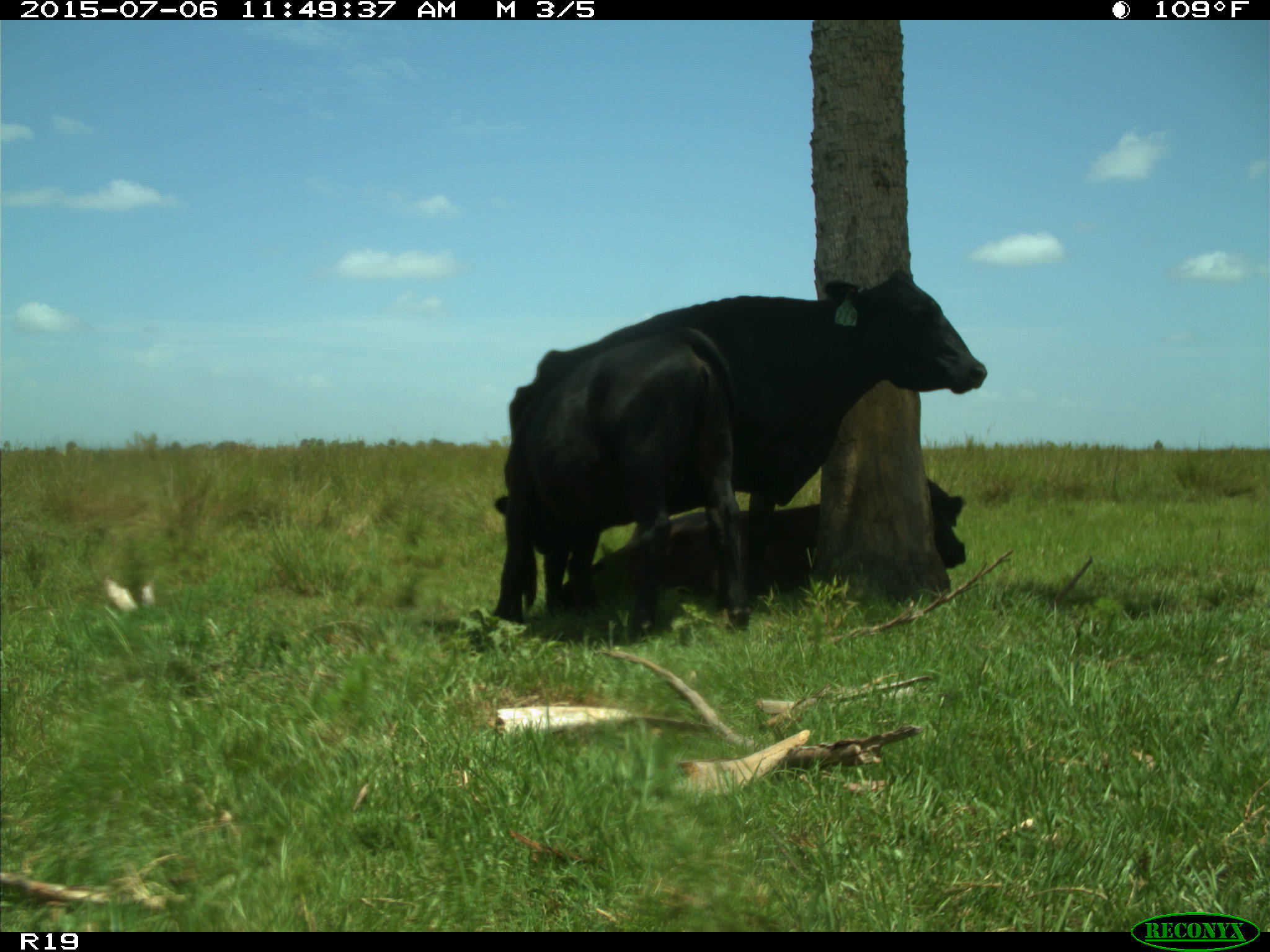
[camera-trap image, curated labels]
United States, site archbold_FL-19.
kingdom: Animalia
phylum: Chordata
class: Mammalia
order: Artiodactyla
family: Bovidae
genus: Bos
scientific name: Bos taurus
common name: domestic cow